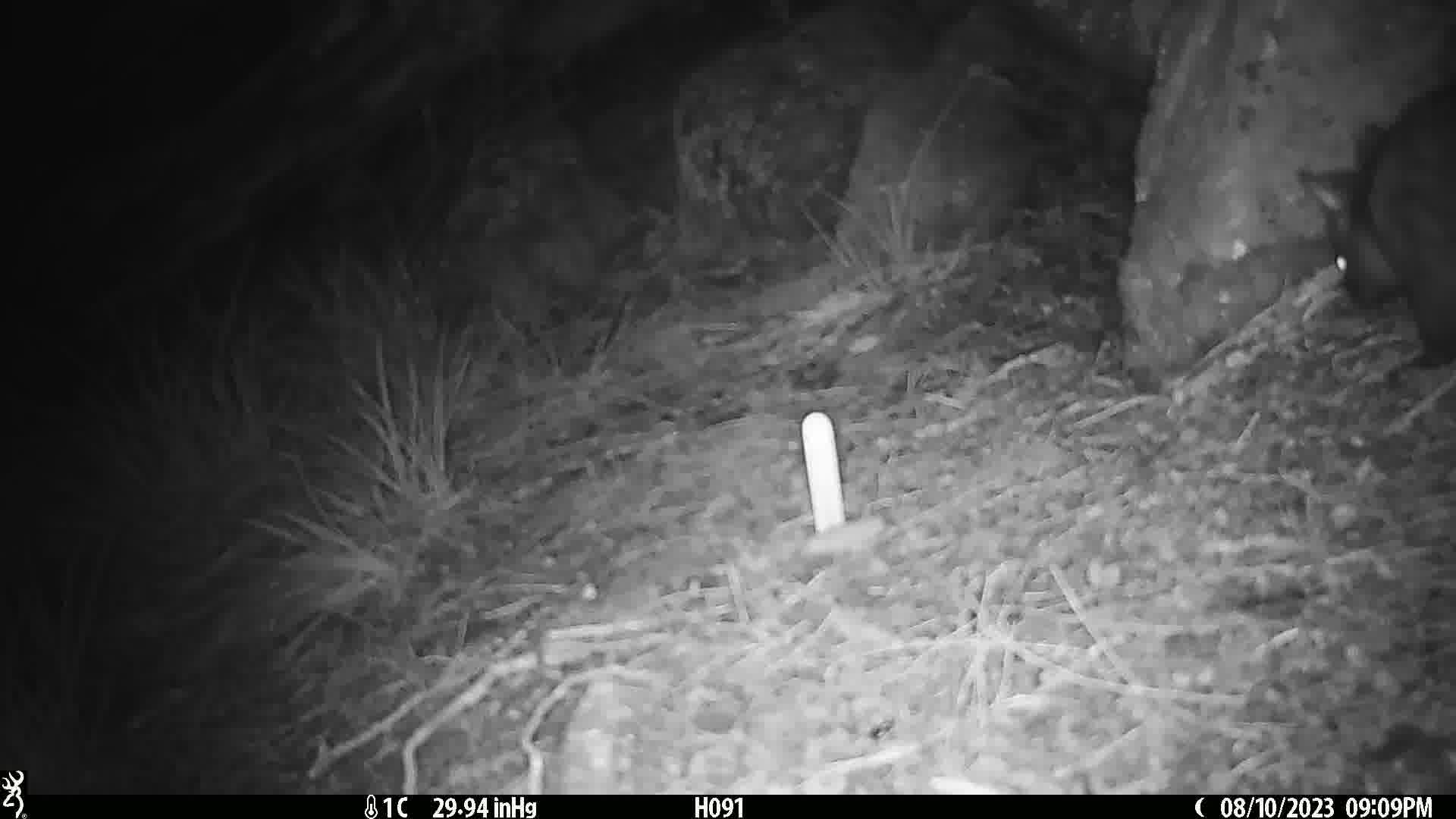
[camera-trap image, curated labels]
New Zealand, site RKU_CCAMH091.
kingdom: Animalia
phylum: Chordata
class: Mammalia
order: Diprotodontia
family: Phalangeridae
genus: Trichosurus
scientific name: Trichosurus vulpecula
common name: common brushtail possum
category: possum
Possum (common brushtail possum) (Trichosurus vulpecula).